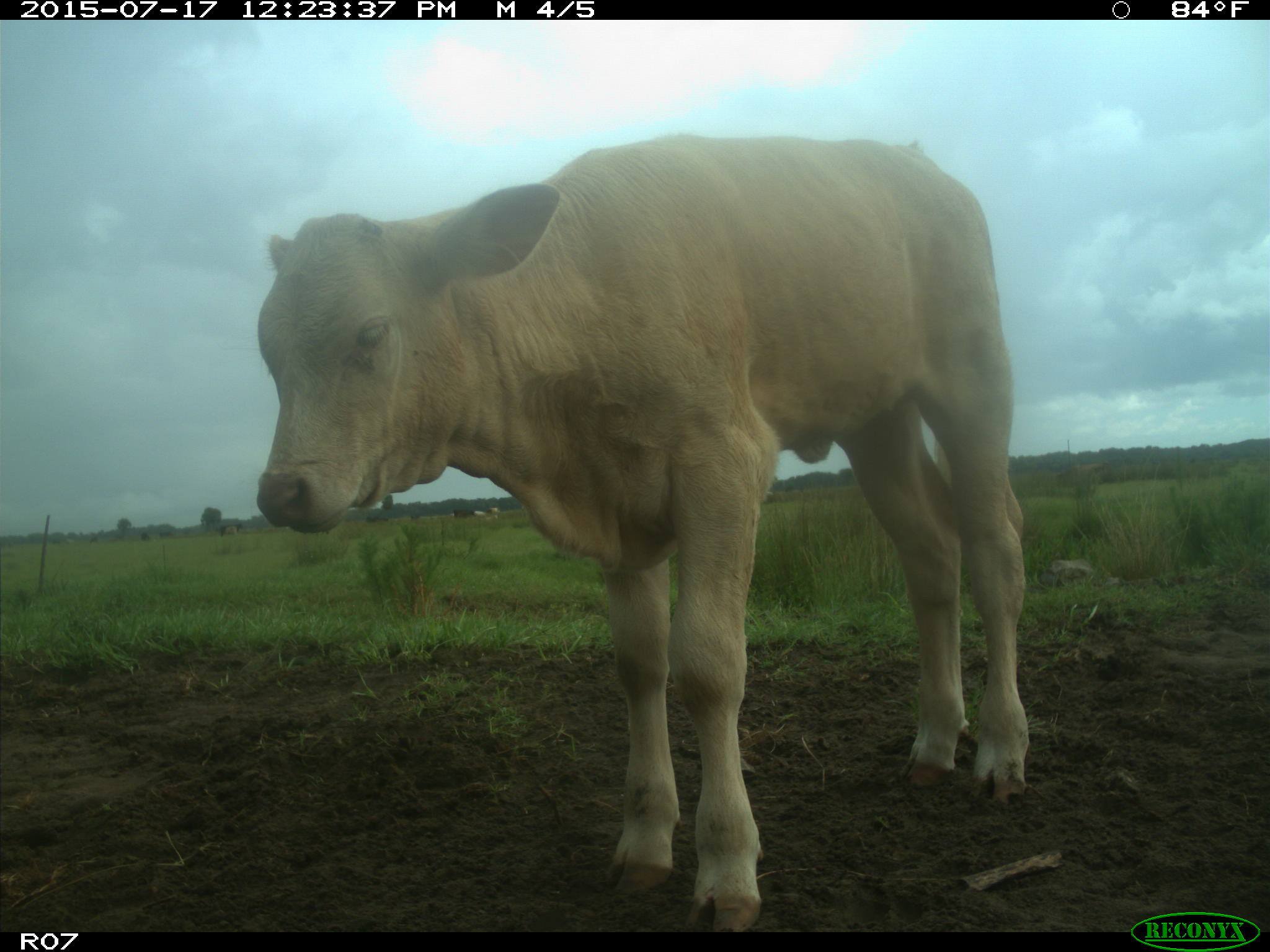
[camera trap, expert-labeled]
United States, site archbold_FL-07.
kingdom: Animalia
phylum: Chordata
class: Mammalia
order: Artiodactyla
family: Bovidae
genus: Bos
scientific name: Bos taurus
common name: domestic cow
Bos taurus (domestic cow).